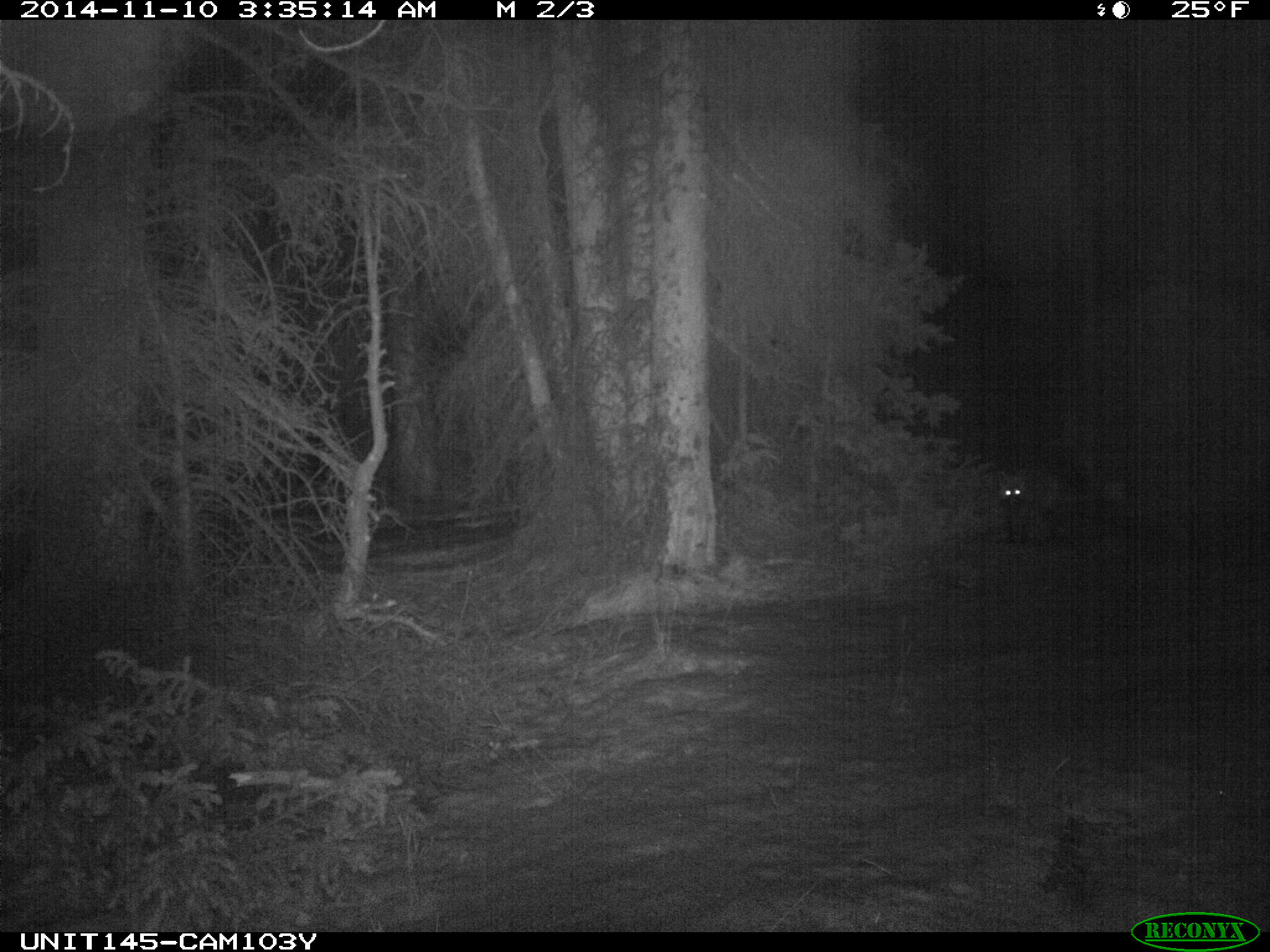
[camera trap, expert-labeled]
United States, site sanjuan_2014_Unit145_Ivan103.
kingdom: Animalia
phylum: Chordata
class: Mammalia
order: Carnivora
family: Canidae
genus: Vulpes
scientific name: Vulpes vulpes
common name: red fox